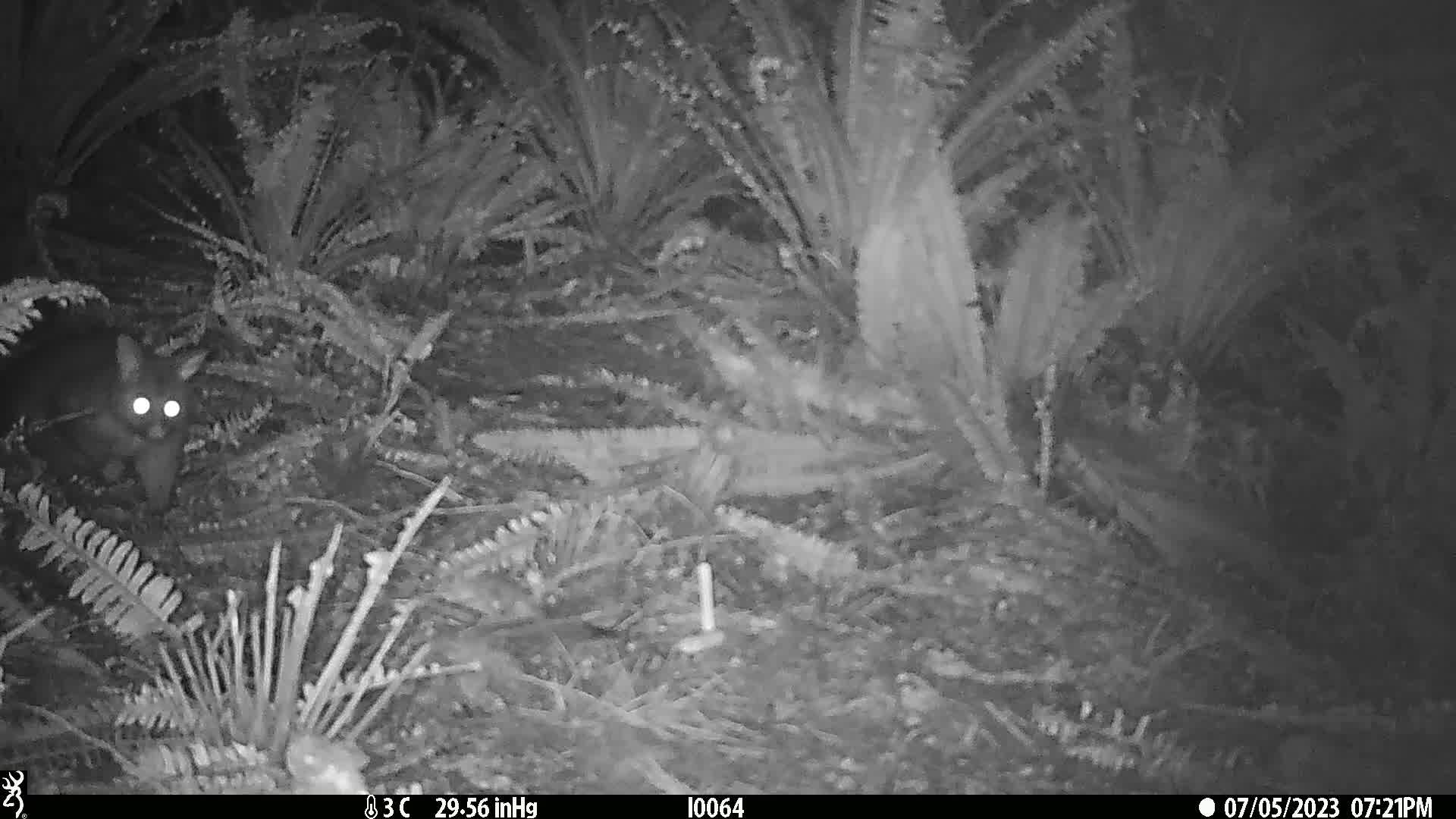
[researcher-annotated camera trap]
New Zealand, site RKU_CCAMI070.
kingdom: Animalia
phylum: Chordata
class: Mammalia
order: Diprotodontia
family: Phalangeridae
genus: Trichosurus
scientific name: Trichosurus vulpecula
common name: common brushtail possum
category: possum